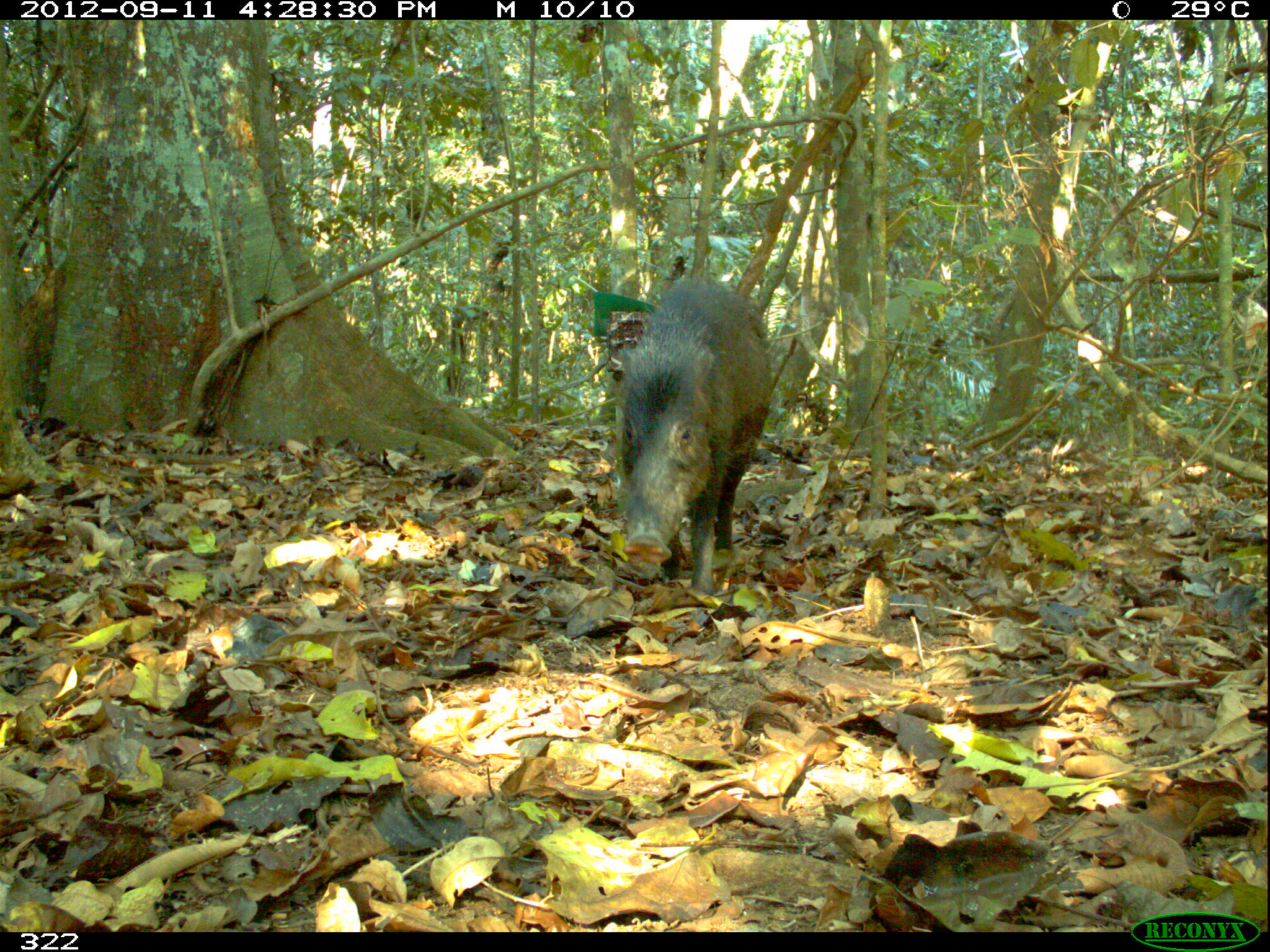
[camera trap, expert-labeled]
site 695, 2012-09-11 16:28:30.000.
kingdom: Animalia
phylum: Chordata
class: Mammalia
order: Artiodactyla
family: Tayassuidae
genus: Tayassu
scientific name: Tayassu pecari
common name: white-lipped peccary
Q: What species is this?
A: Tayassu pecari (white-lipped peccary).